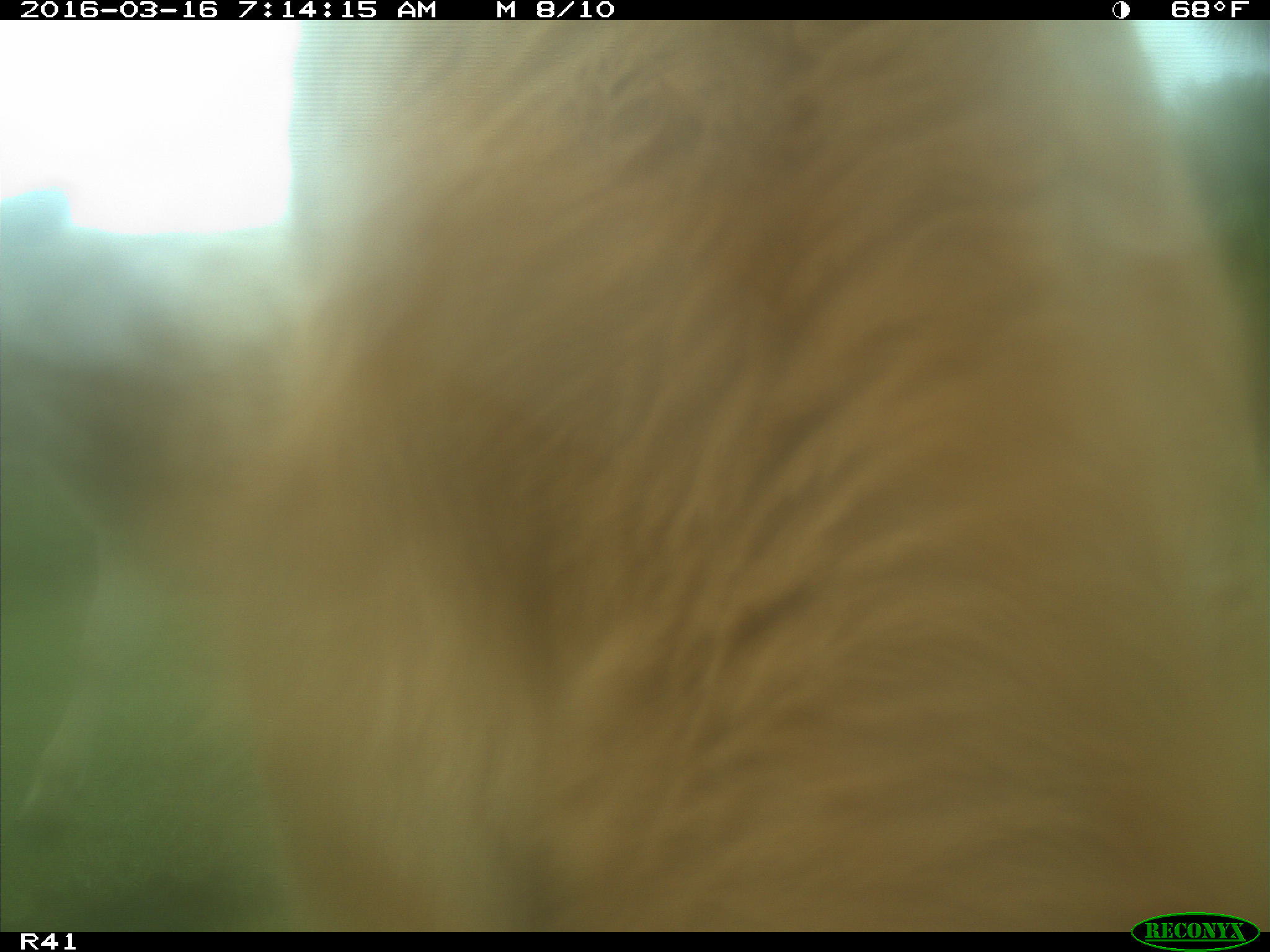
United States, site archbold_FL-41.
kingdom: Animalia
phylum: Chordata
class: Mammalia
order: Artiodactyla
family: Bovidae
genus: Bos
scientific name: Bos taurus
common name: domestic cow